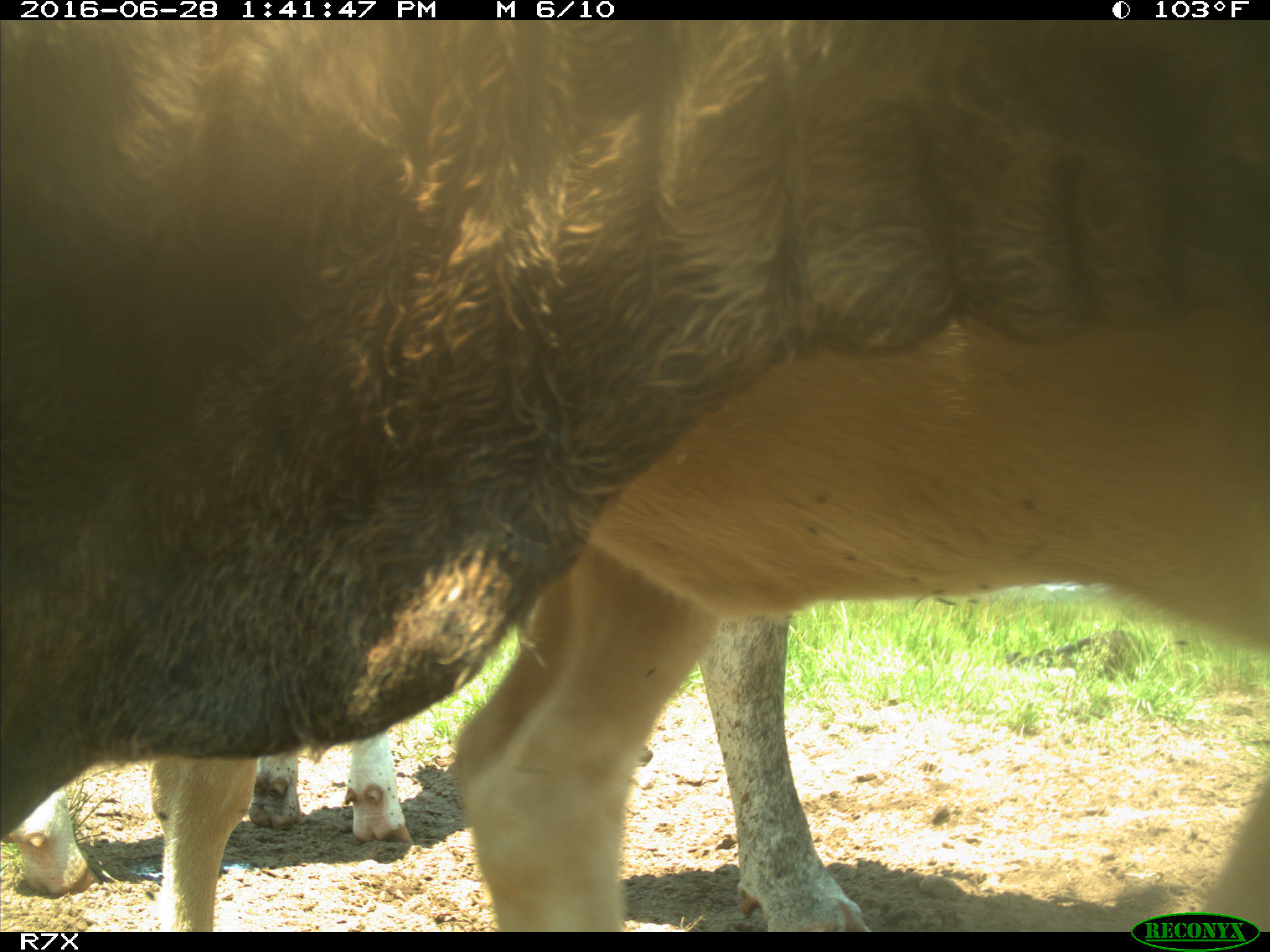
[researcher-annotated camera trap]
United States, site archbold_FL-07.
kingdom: Animalia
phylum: Chordata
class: Mammalia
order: Artiodactyla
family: Bovidae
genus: Bos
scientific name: Bos taurus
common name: domestic cow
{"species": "Bos taurus (domestic cow)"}